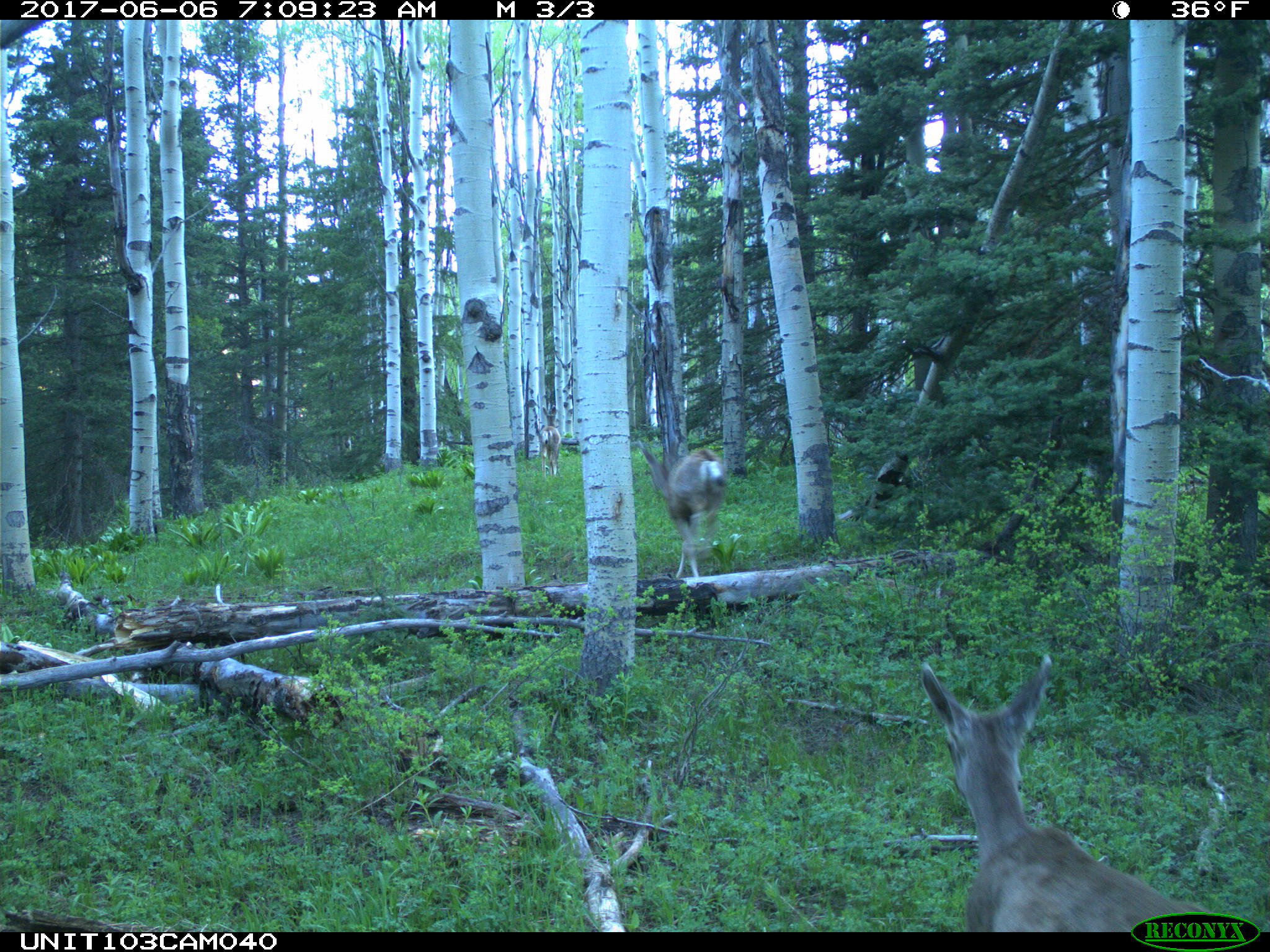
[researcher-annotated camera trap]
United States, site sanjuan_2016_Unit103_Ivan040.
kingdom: Animalia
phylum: Chordata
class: Mammalia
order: Artiodactyla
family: Cervidae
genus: Odocoileus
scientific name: Odocoileus hemionus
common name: mule deer